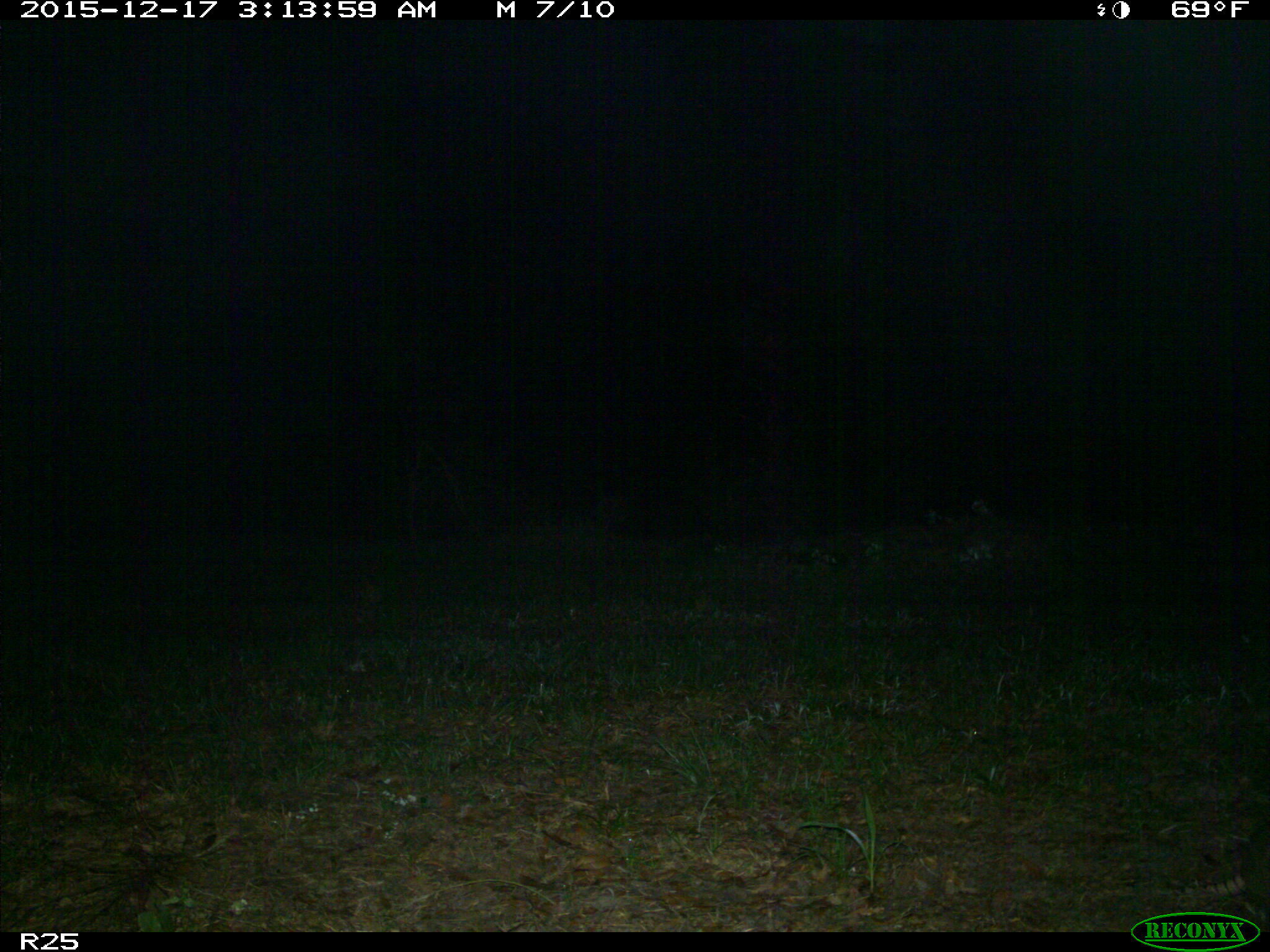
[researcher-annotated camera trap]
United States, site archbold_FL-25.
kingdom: Animalia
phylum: Chordata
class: Mammalia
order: Cingulata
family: Dasypodidae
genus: Dasypus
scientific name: Dasypus novemcinctus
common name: nine-banded armadillo